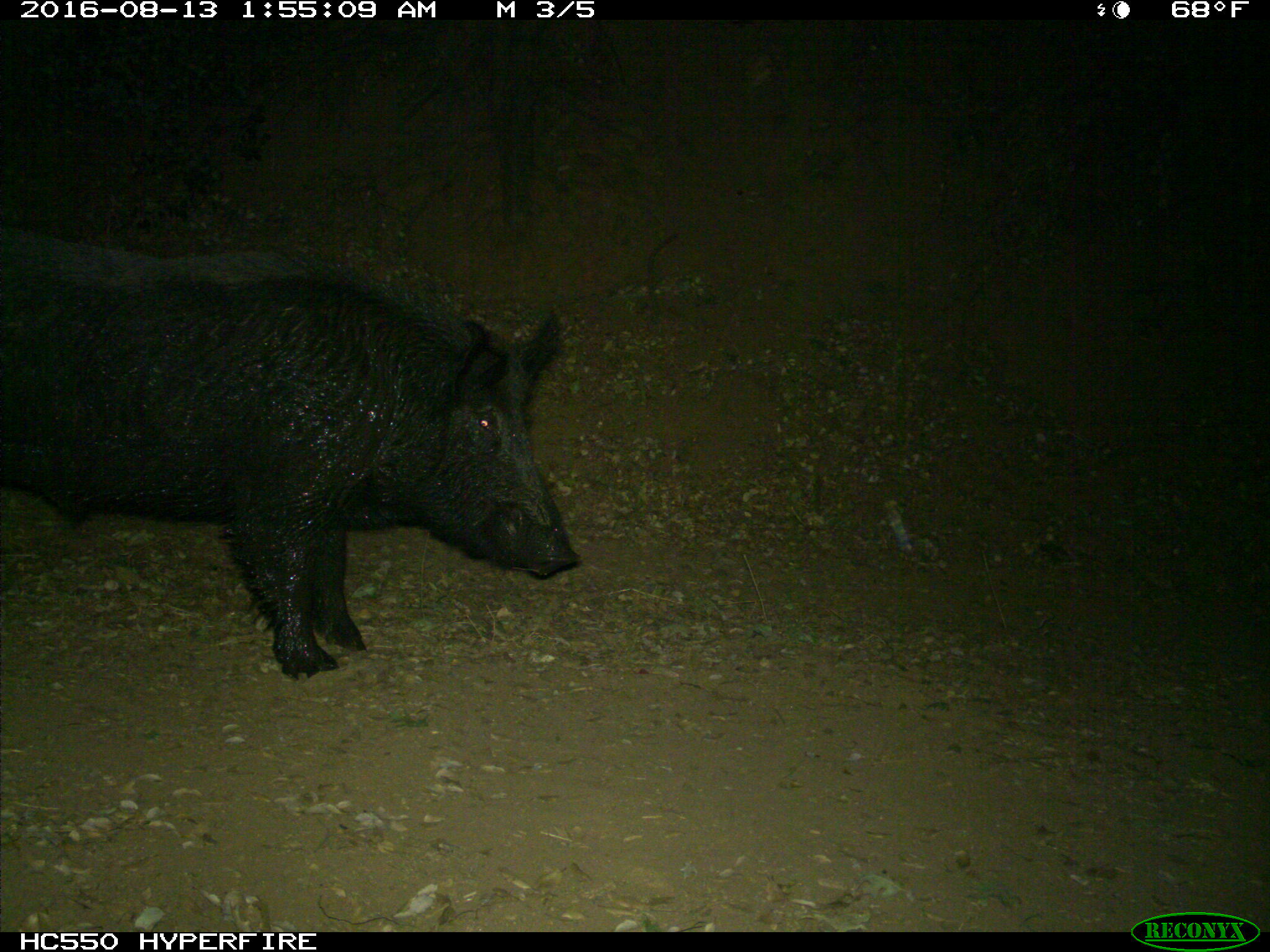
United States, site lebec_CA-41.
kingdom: Animalia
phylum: Chordata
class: Mammalia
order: Artiodactyla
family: Suidae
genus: Sus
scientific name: Sus scrofa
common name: wild boar